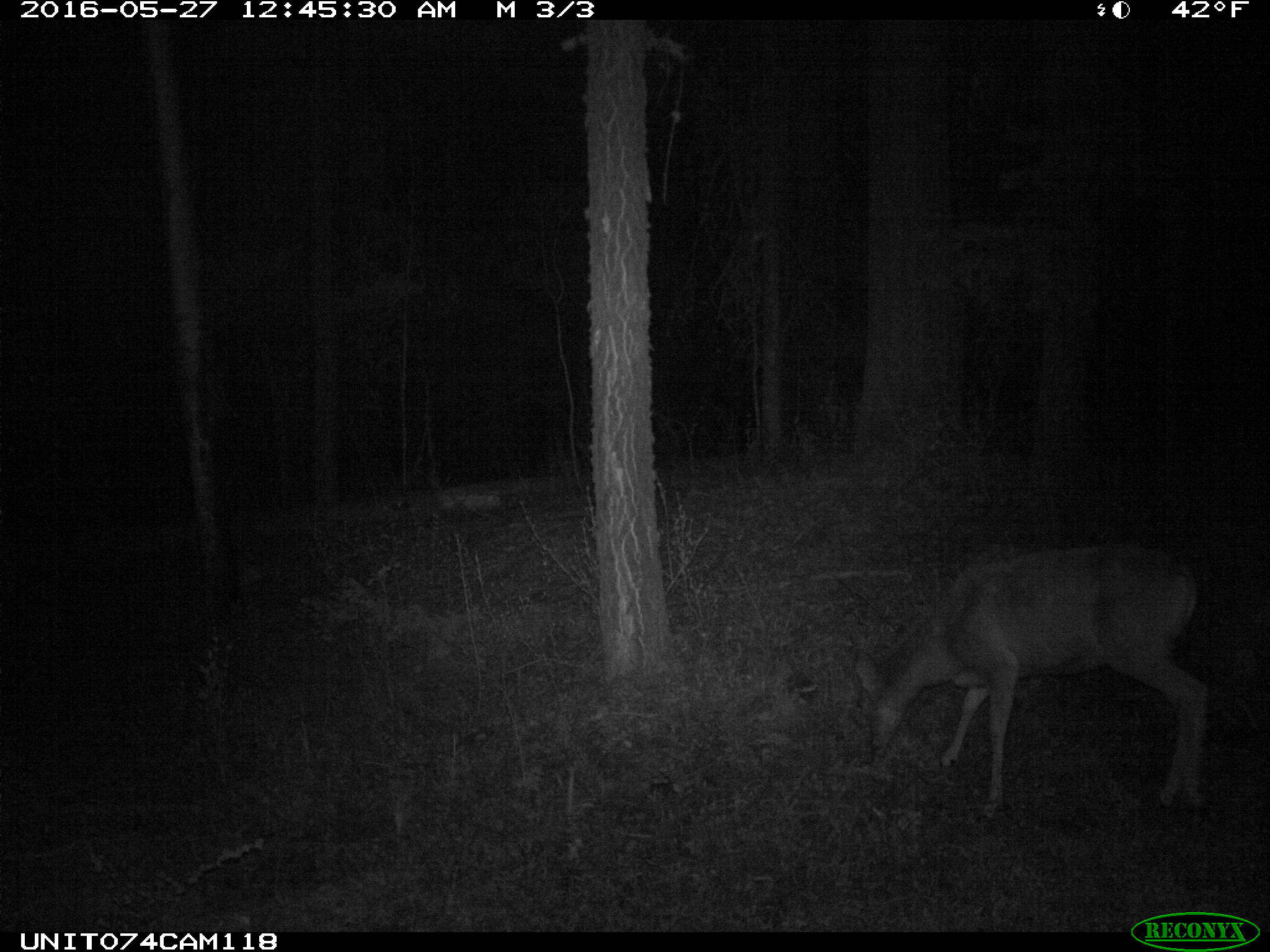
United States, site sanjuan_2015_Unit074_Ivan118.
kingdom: Animalia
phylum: Chordata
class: Mammalia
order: Artiodactyla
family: Cervidae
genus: Odocoileus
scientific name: Odocoileus hemionus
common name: mule deer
Odocoileus hemionus (mule deer).